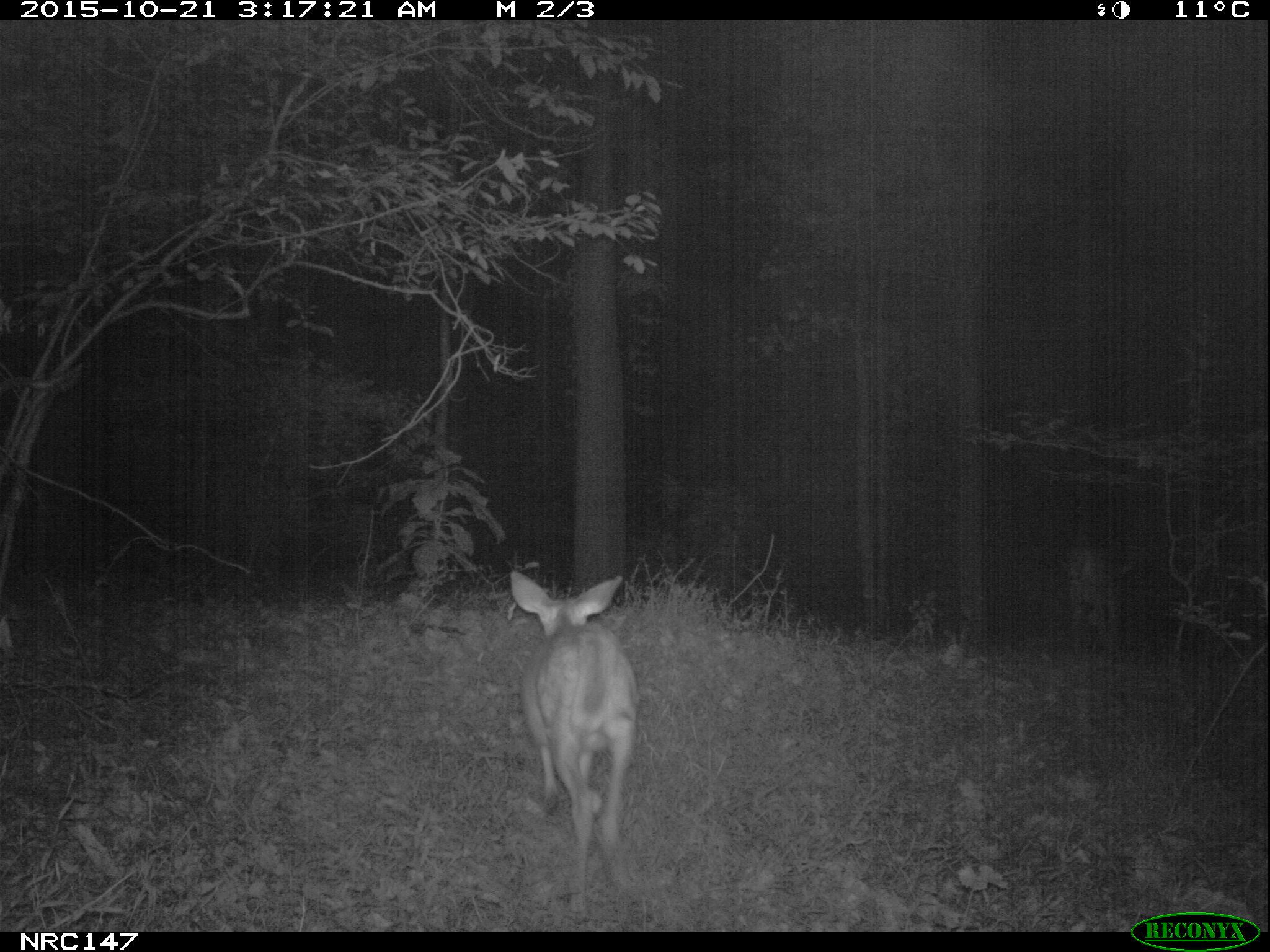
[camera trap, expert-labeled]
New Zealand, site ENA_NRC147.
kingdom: Animalia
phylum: Chordata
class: Mammalia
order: Artiodactyla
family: Cervidae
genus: Odocoileus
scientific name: Odocoileus virginianus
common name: white-tailed deer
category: white tailed deer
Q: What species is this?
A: White tailed deer (white-tailed deer) (Odocoileus virginianus).